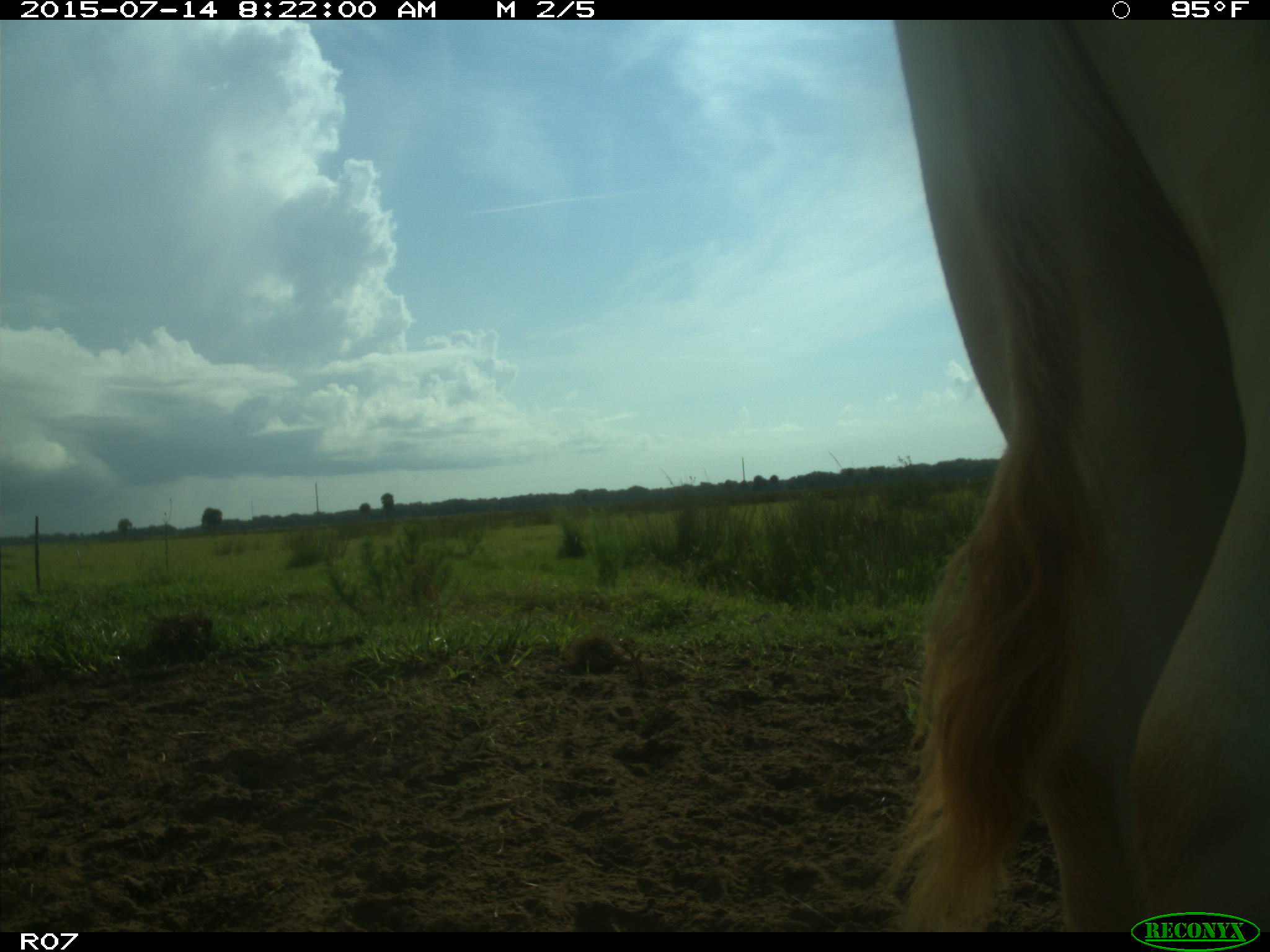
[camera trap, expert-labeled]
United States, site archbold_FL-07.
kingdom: Animalia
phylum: Chordata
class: Mammalia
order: Artiodactyla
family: Bovidae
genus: Bos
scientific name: Bos taurus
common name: domestic cow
Bos taurus (domestic cow).